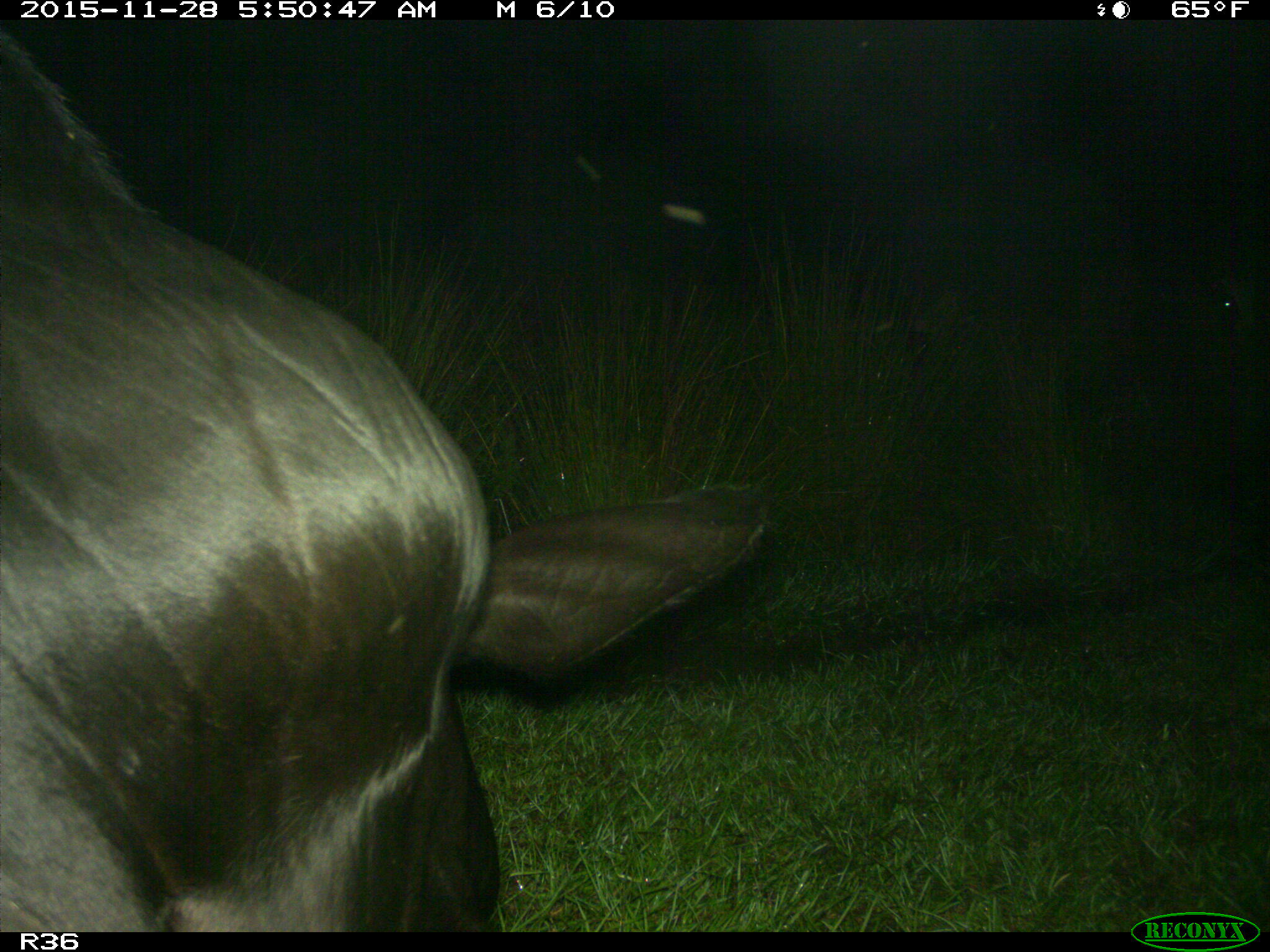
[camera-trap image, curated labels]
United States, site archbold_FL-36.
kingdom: Animalia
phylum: Chordata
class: Mammalia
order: Artiodactyla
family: Bovidae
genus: Bos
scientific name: Bos taurus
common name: domestic cow